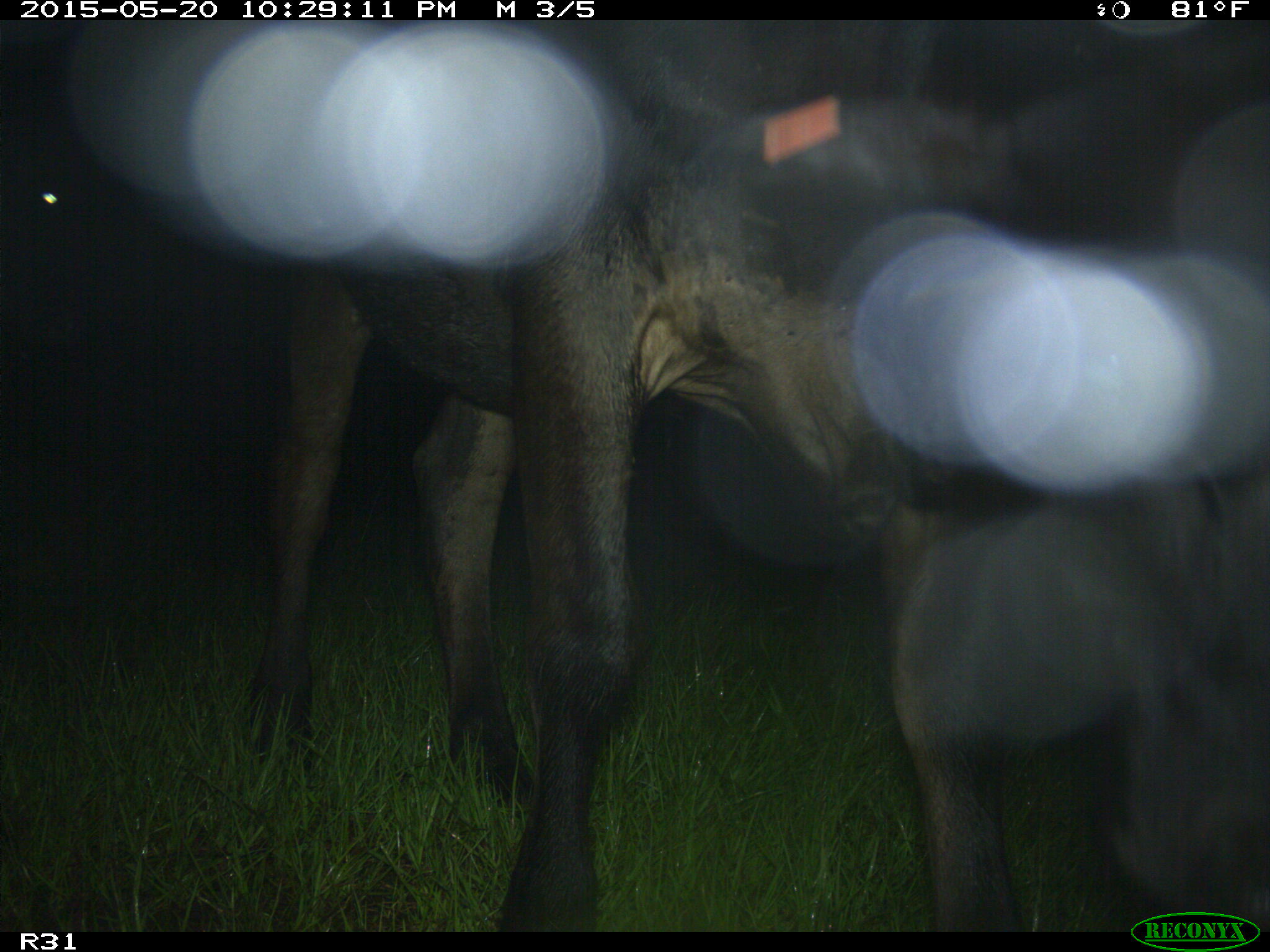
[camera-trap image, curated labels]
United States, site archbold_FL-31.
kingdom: Animalia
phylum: Chordata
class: Mammalia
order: Artiodactyla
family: Bovidae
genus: Bos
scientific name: Bos taurus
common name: domestic cow